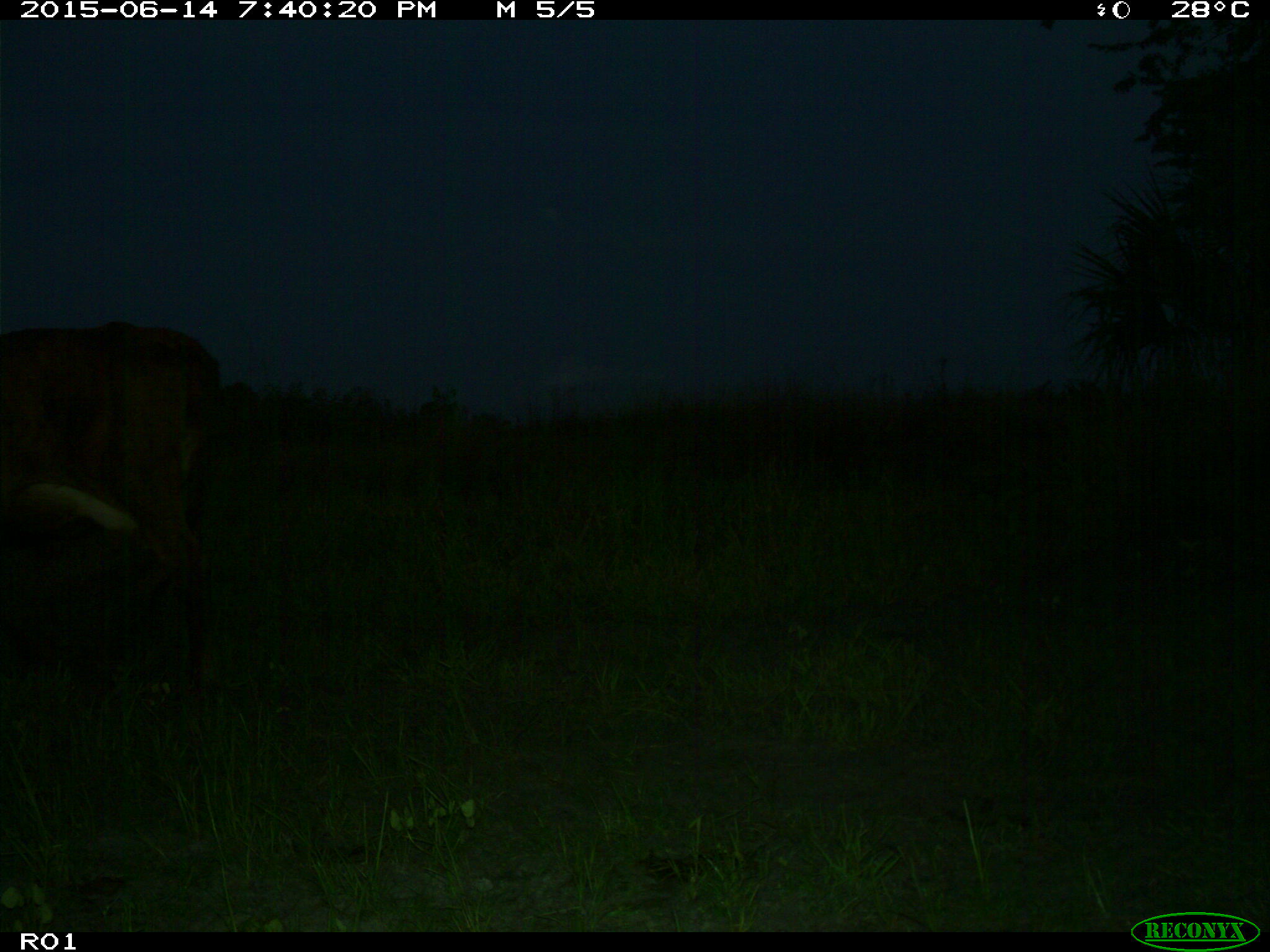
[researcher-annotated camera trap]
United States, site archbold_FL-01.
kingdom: Animalia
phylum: Chordata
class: Mammalia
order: Artiodactyla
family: Bovidae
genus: Bos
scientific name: Bos taurus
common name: domestic cow